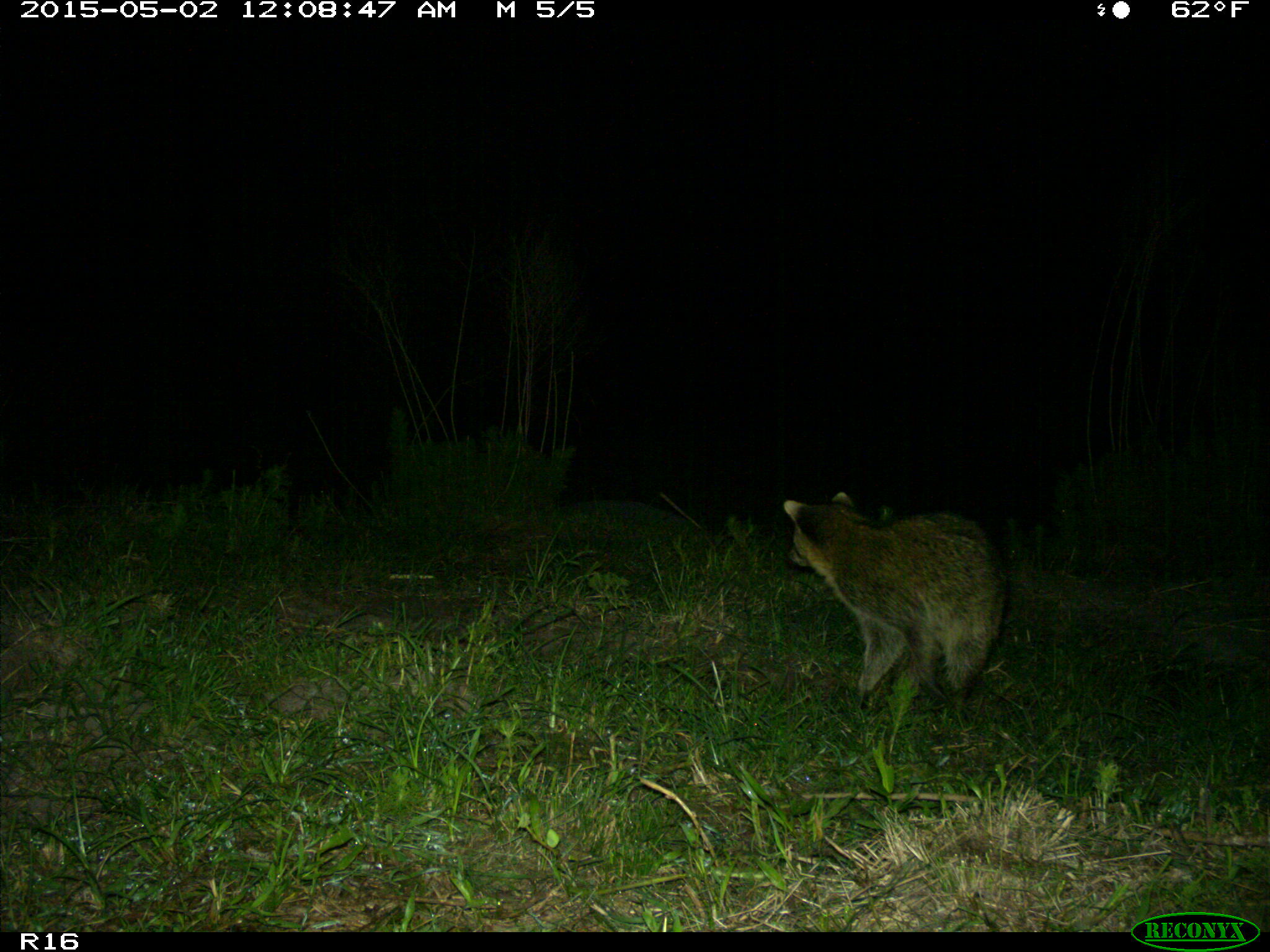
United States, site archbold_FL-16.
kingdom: Animalia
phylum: Chordata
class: Mammalia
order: Carnivora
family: Procyonidae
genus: Procyon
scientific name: Procyon lotor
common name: common raccoon